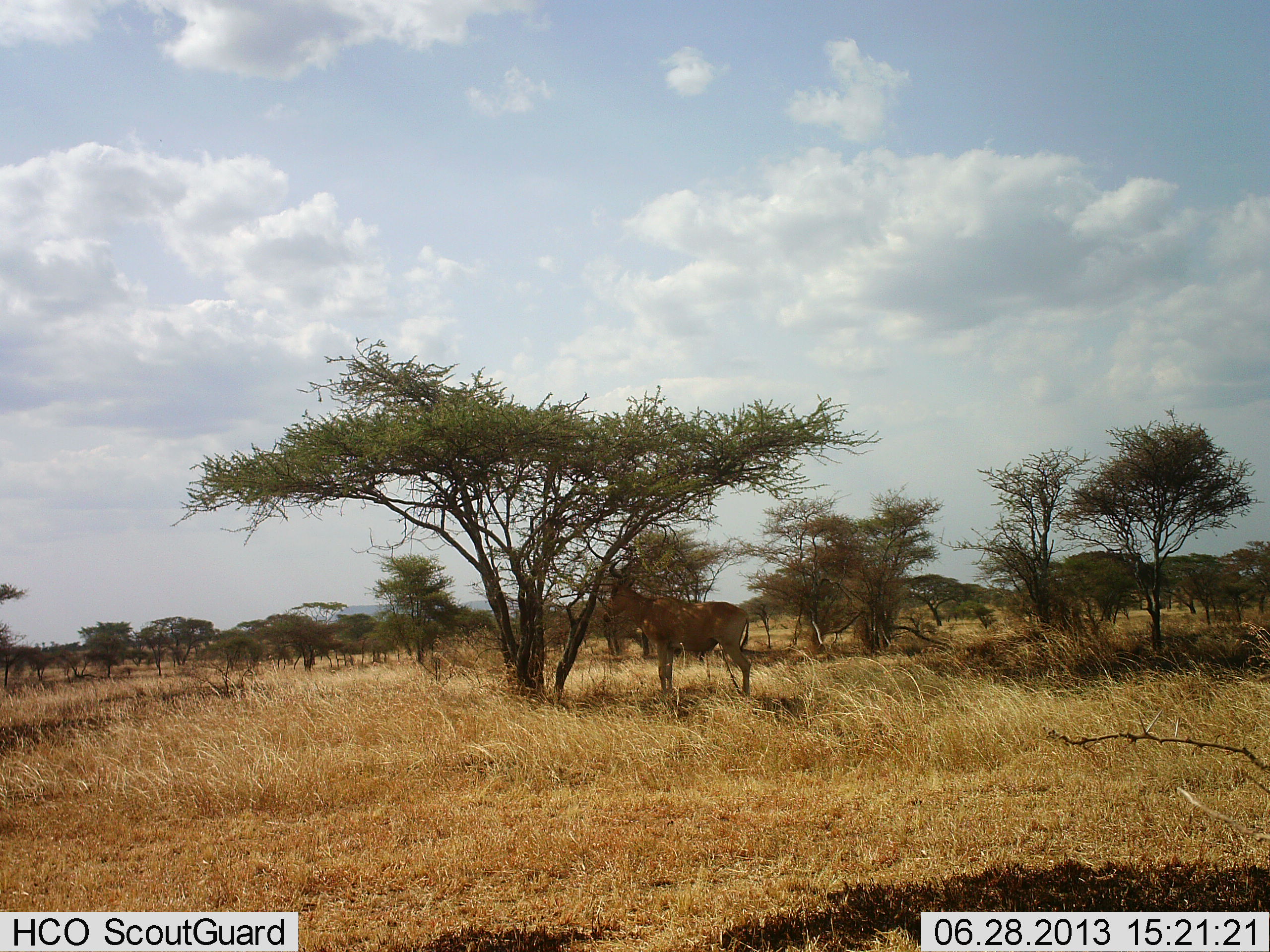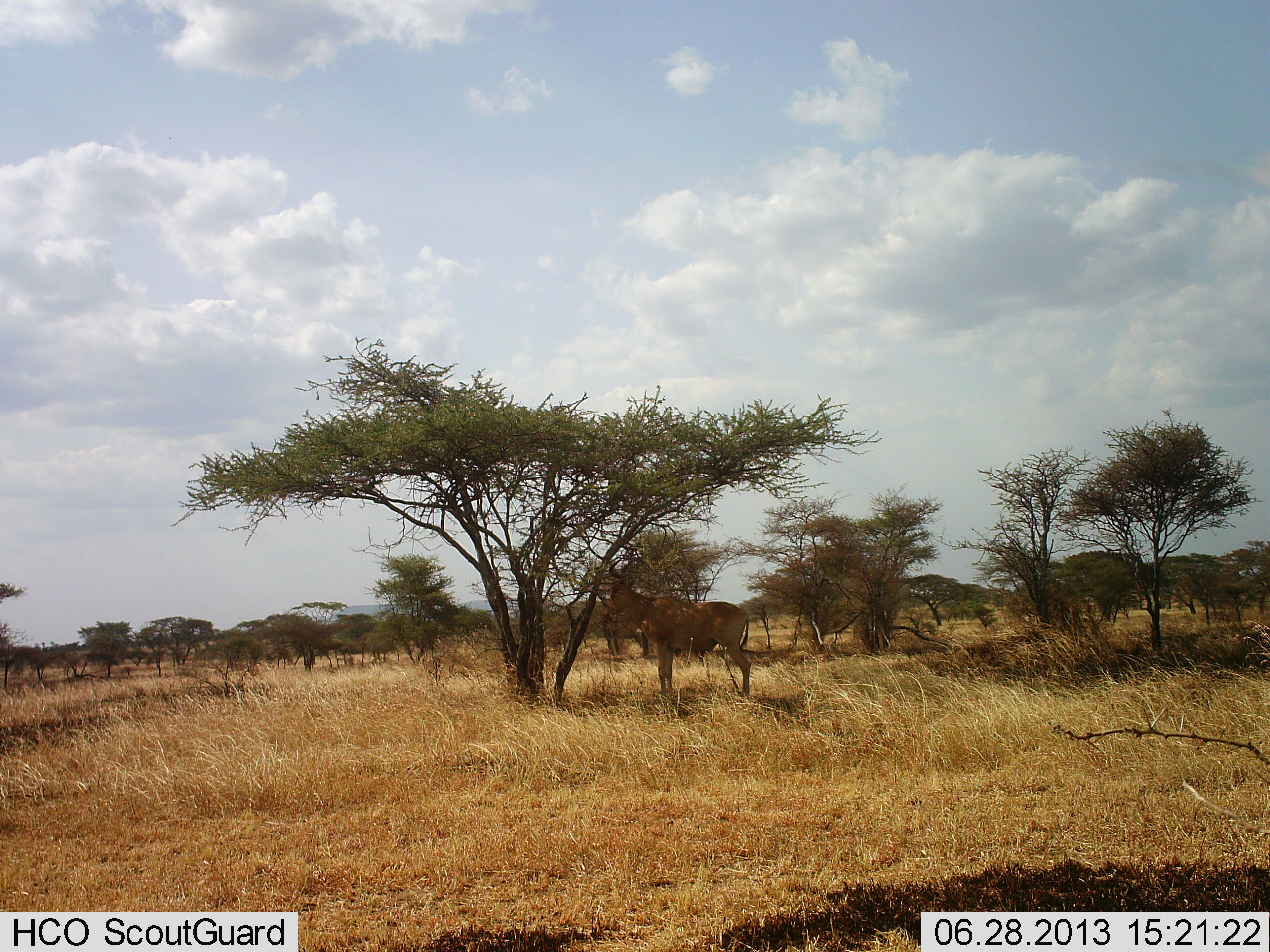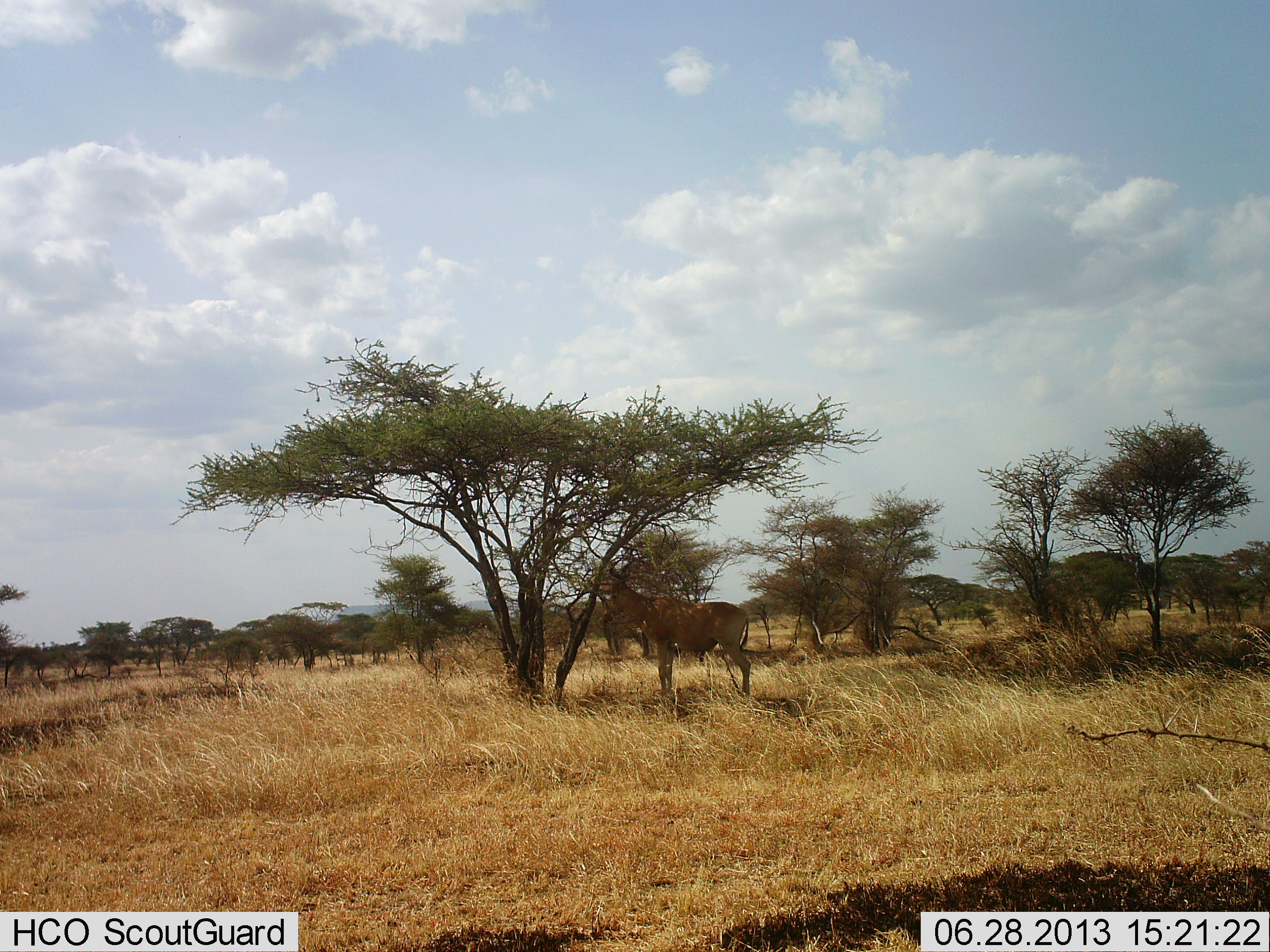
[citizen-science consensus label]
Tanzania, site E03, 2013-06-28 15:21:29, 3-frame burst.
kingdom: Animalia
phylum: Chordata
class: Mammalia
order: Artiodactyla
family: Bovidae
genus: Alcelaphus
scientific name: Alcelaphus buselaphus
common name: hartebeest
Hartebeest (Alcelaphus buselaphus), count 1. Behavior (volunteer vote fractions): standing 90%, resting 10%, moving 0%, interacting 0%. Young present (vote fraction): 0%. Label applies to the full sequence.